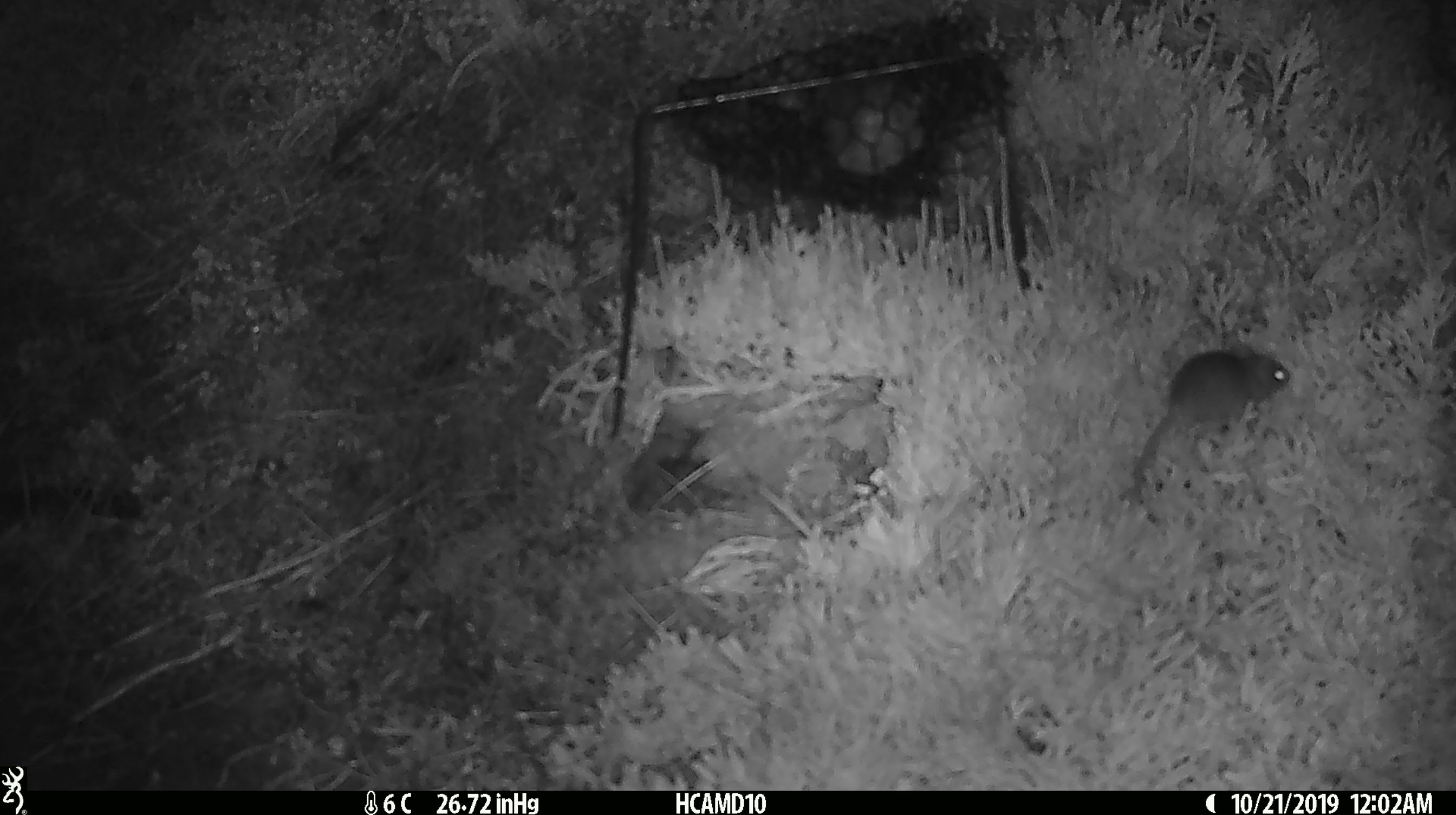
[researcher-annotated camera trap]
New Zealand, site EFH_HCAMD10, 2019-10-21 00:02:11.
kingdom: Animalia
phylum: Chordata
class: Mammalia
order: Rodentia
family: Muridae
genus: Mus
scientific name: Mus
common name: mouse